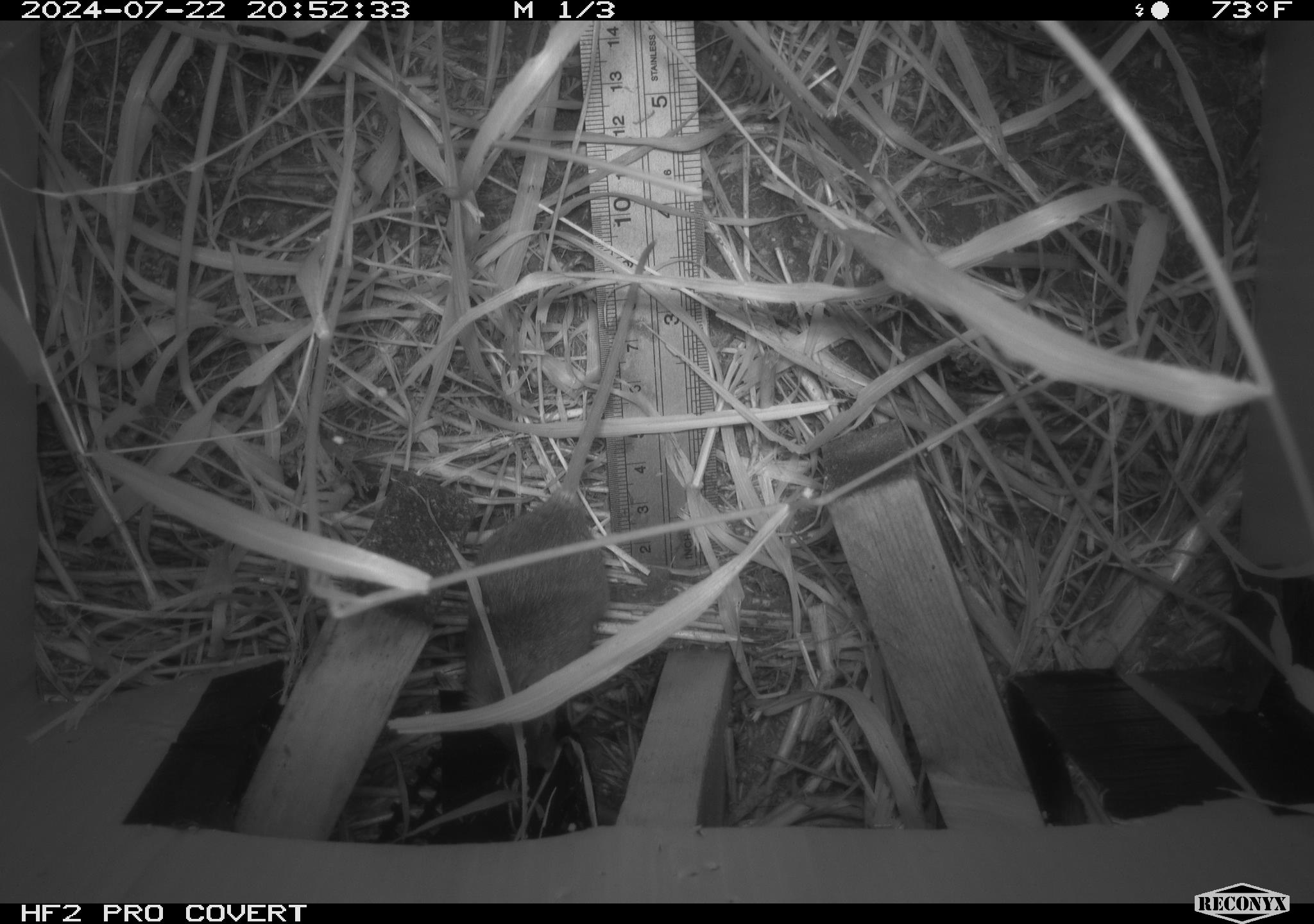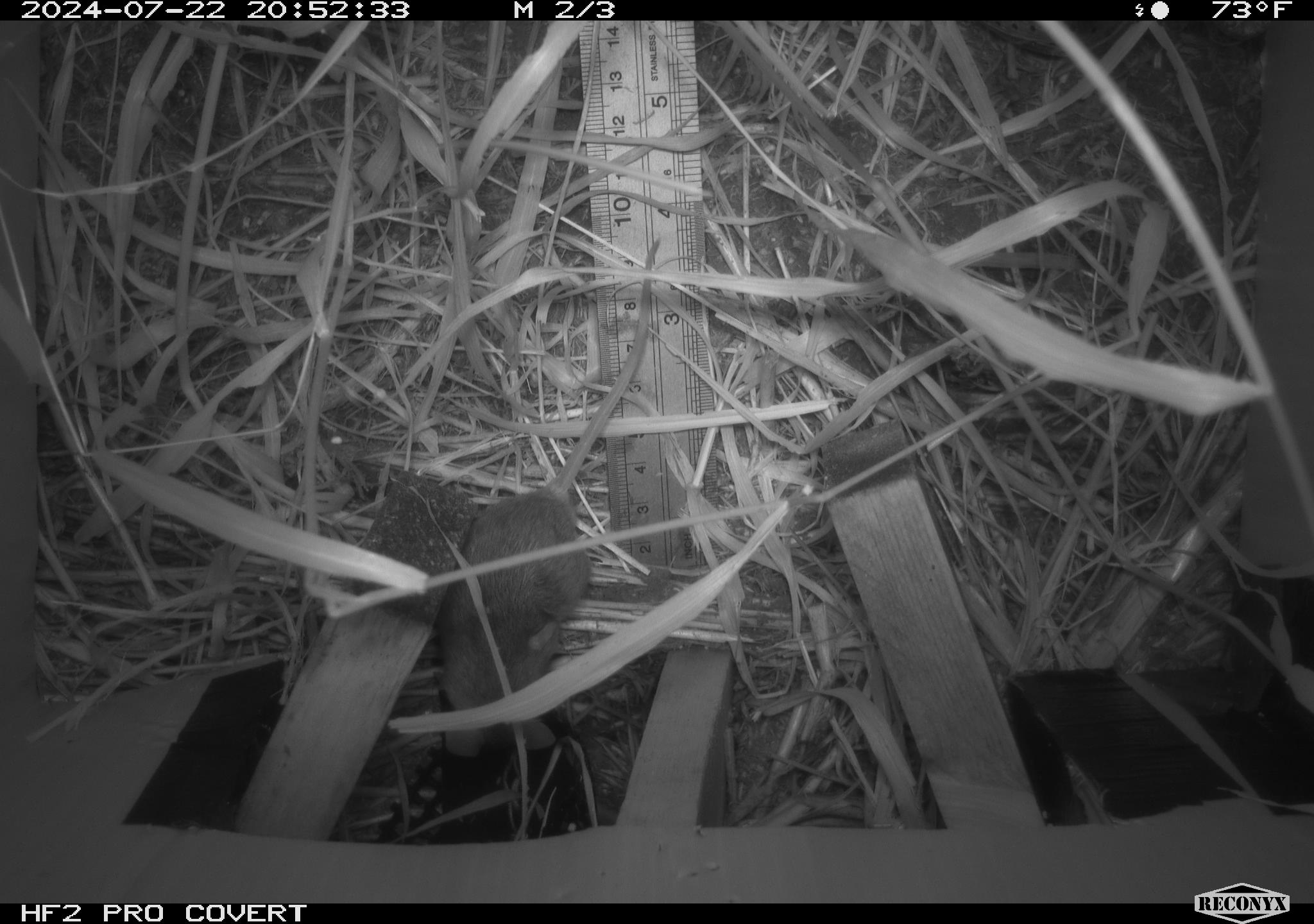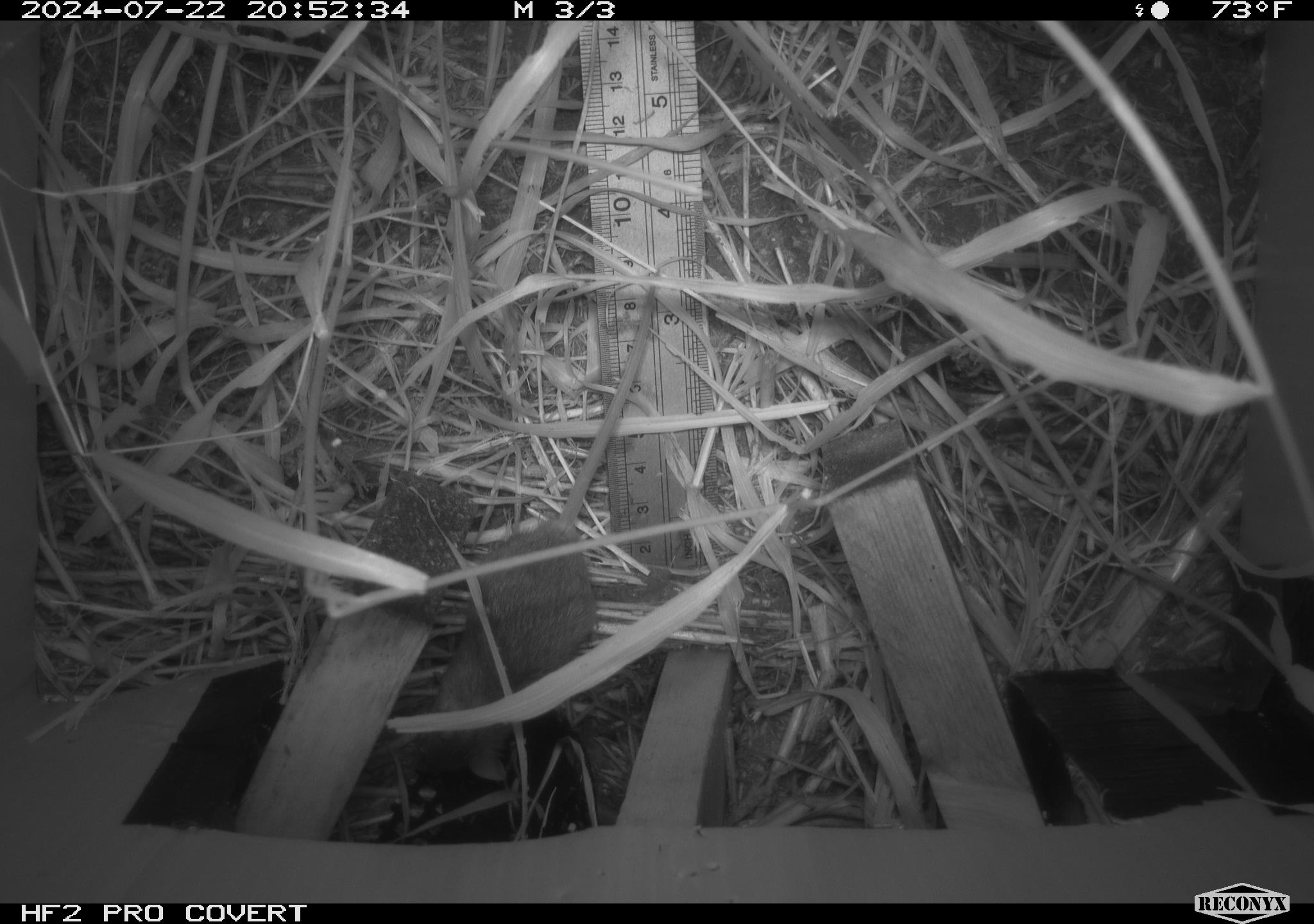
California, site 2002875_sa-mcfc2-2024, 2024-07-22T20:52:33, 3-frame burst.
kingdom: Animalia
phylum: Chordata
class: Mammalia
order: Rodentia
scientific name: Rodentia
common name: rodent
Rodent (Rodentia).